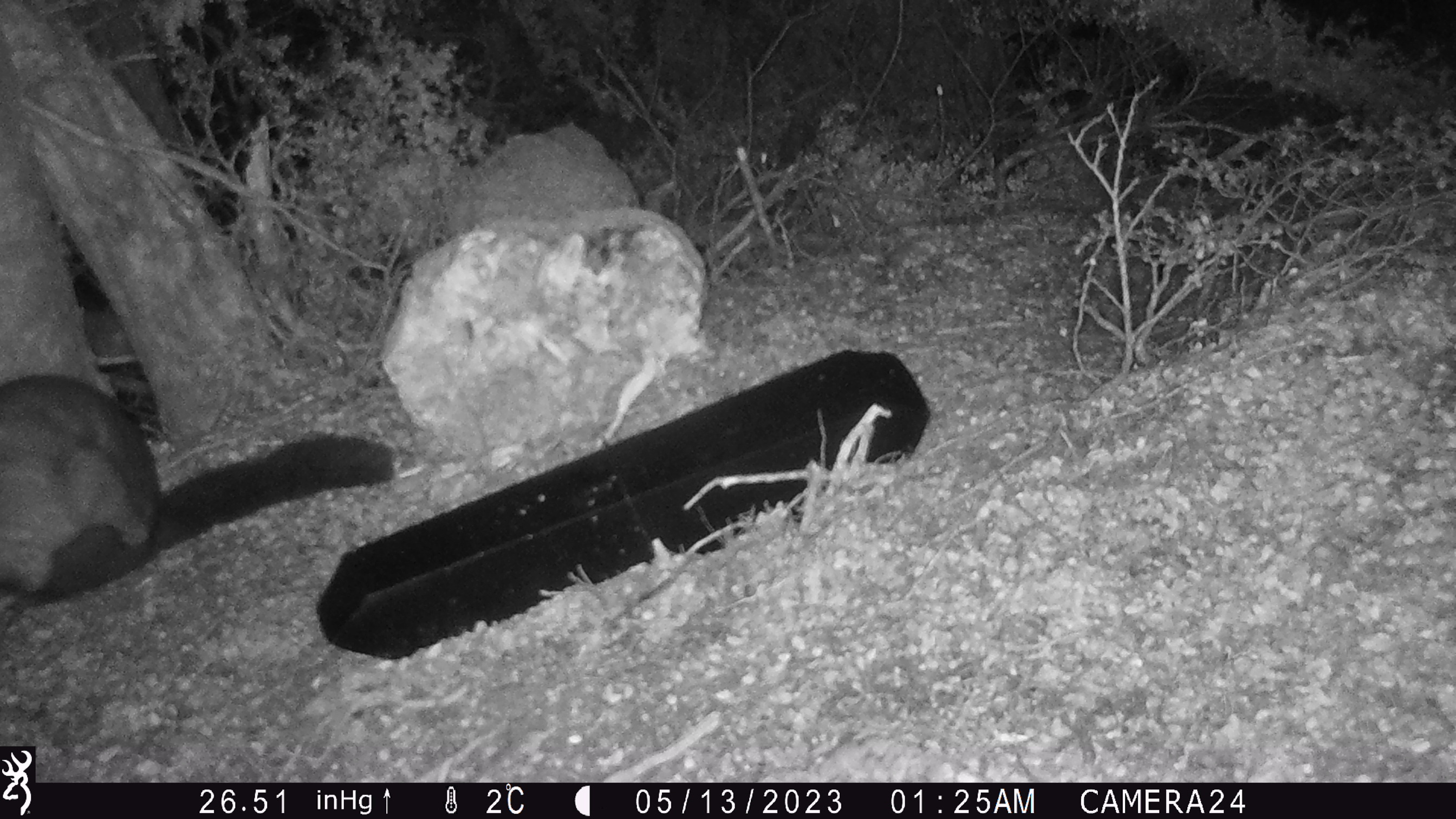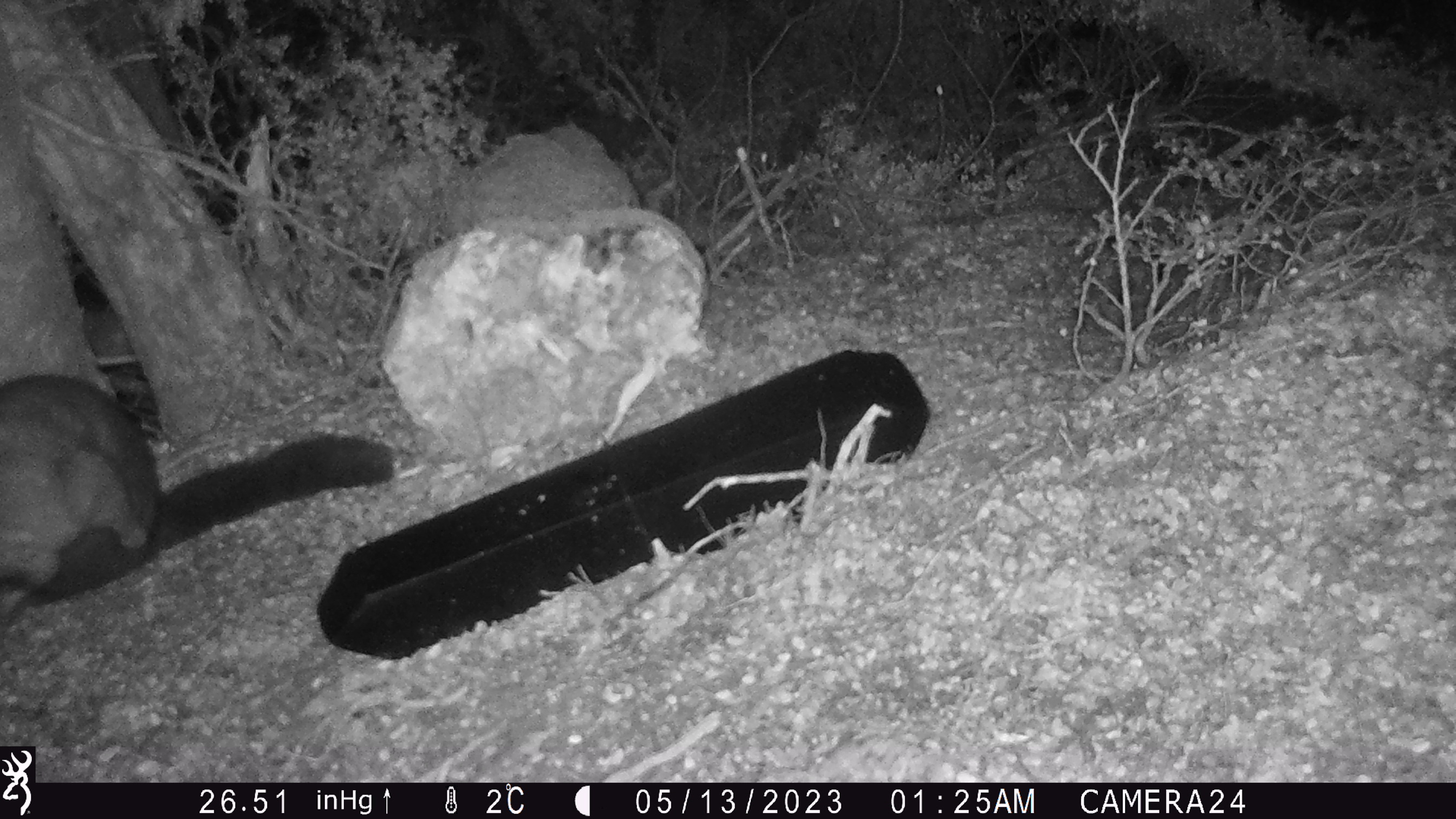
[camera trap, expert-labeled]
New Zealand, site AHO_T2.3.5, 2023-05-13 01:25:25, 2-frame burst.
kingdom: Animalia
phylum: Chordata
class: Mammalia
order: Carnivora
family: Mustelidae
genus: Mustela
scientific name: Mustela erminea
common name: stoat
Stoat (Mustela erminea).